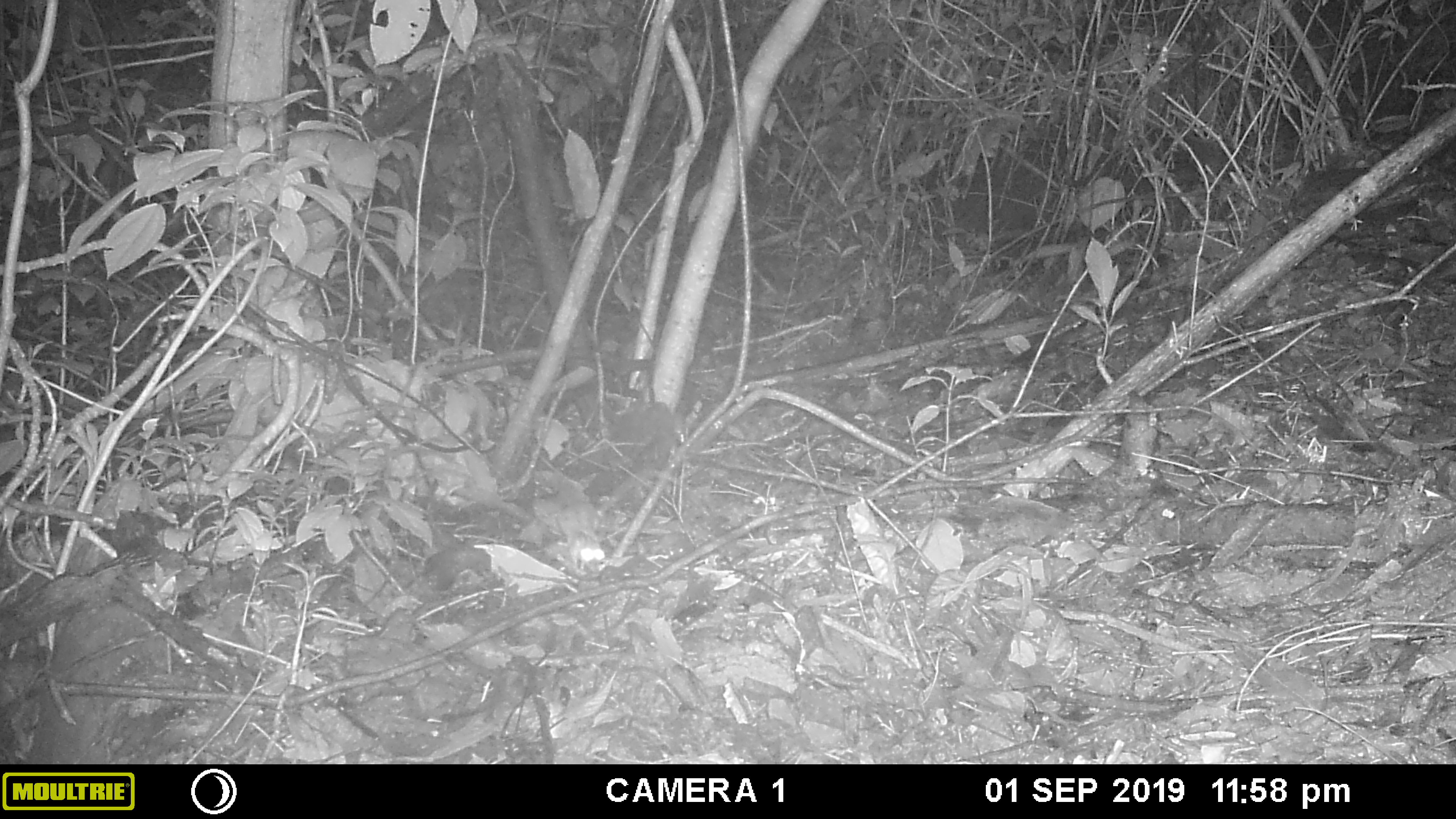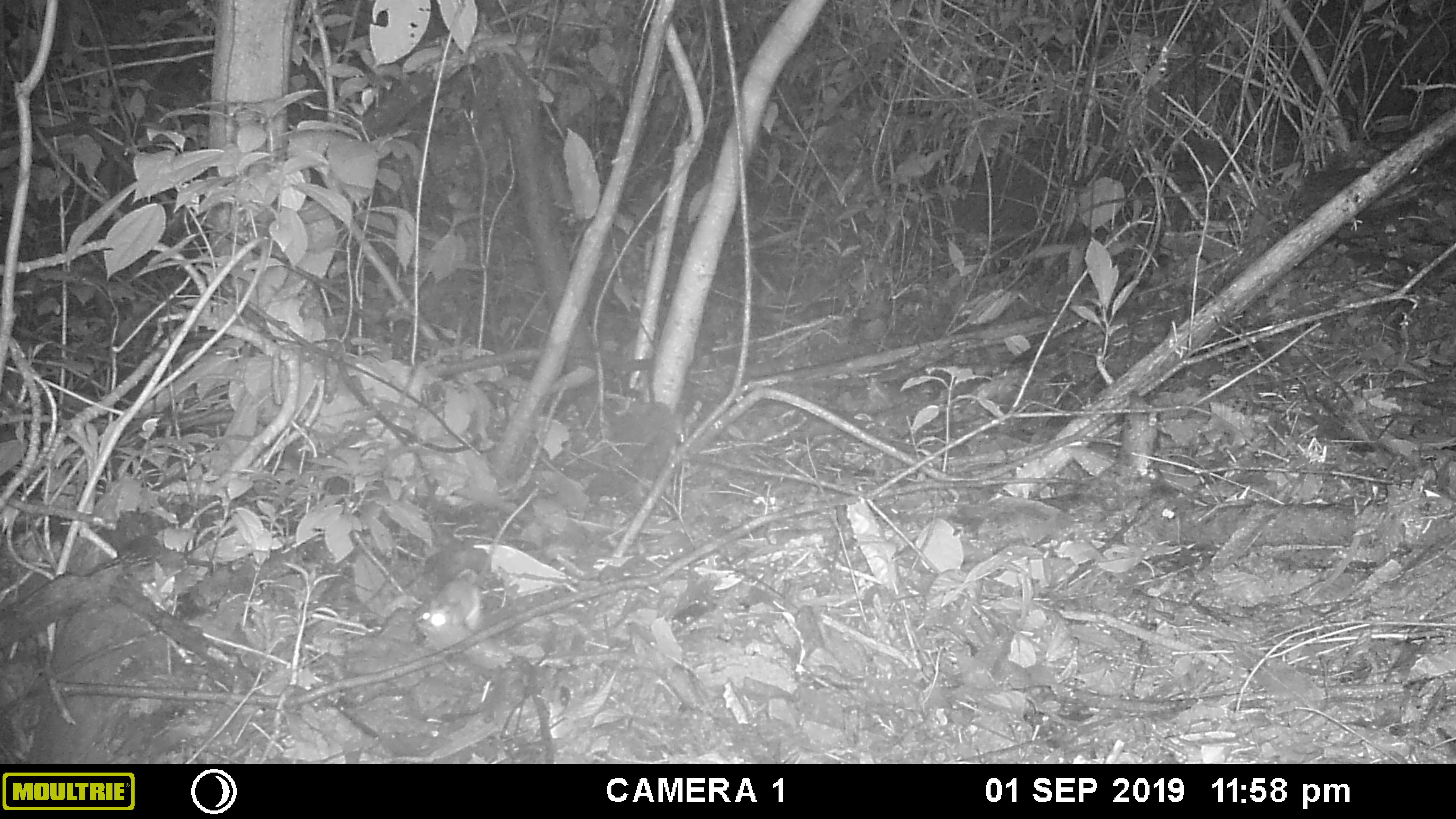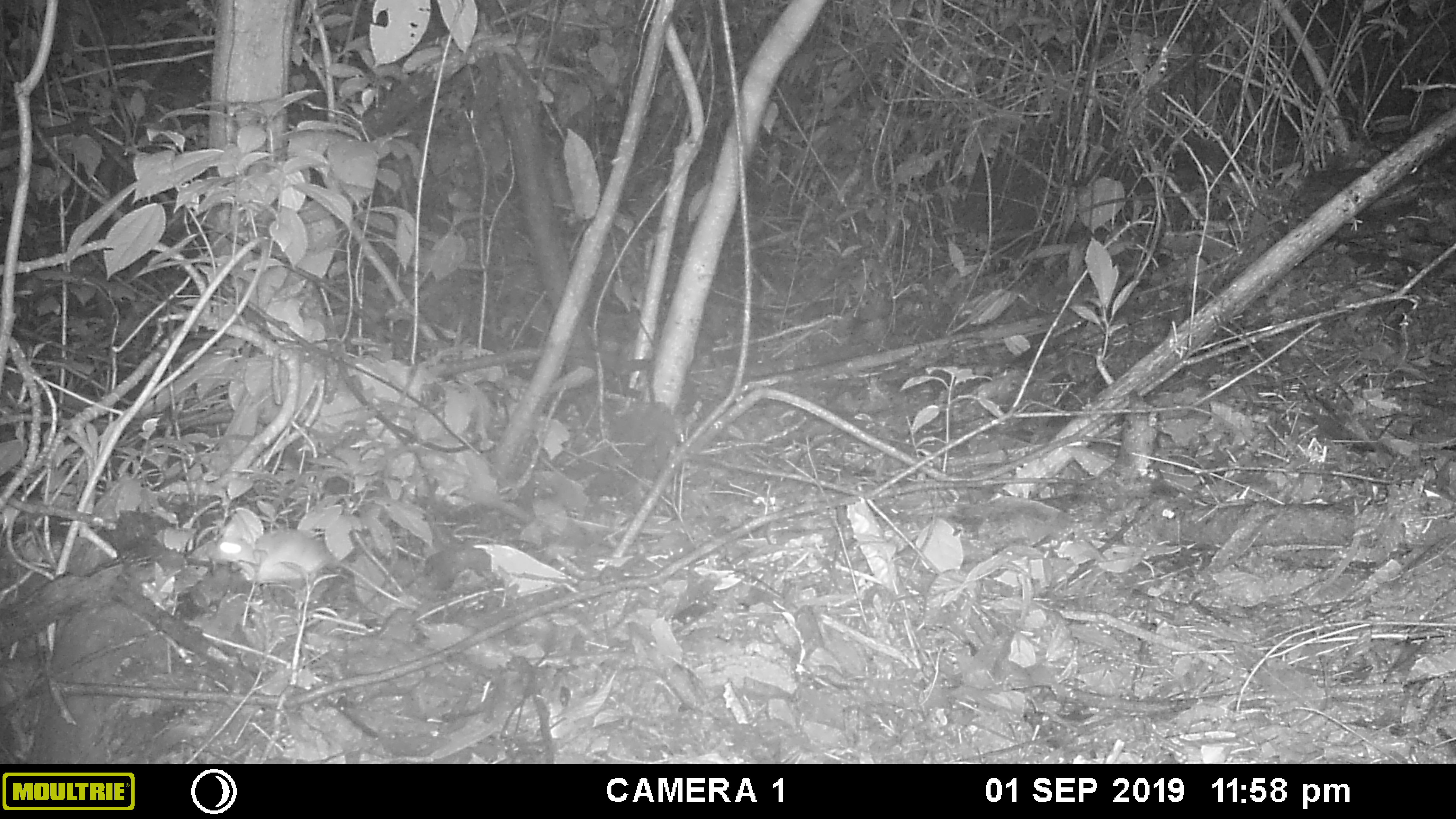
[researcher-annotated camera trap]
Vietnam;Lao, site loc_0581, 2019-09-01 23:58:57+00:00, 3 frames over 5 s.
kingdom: Animalia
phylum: Chordata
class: Mammalia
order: Rodentia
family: Muridae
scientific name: Muridae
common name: old-world mice and rats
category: unidentified murid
Unidentified murid (old-world mice and rats) (Muridae). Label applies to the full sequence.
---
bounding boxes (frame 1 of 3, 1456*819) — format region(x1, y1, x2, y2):
unidentified murid: region(560, 499, 605, 574)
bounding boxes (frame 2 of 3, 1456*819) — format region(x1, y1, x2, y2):
unidentified murid: region(415, 480, 553, 650)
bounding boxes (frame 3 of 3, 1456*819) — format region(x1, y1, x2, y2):
unidentified murid: region(210, 523, 417, 612)